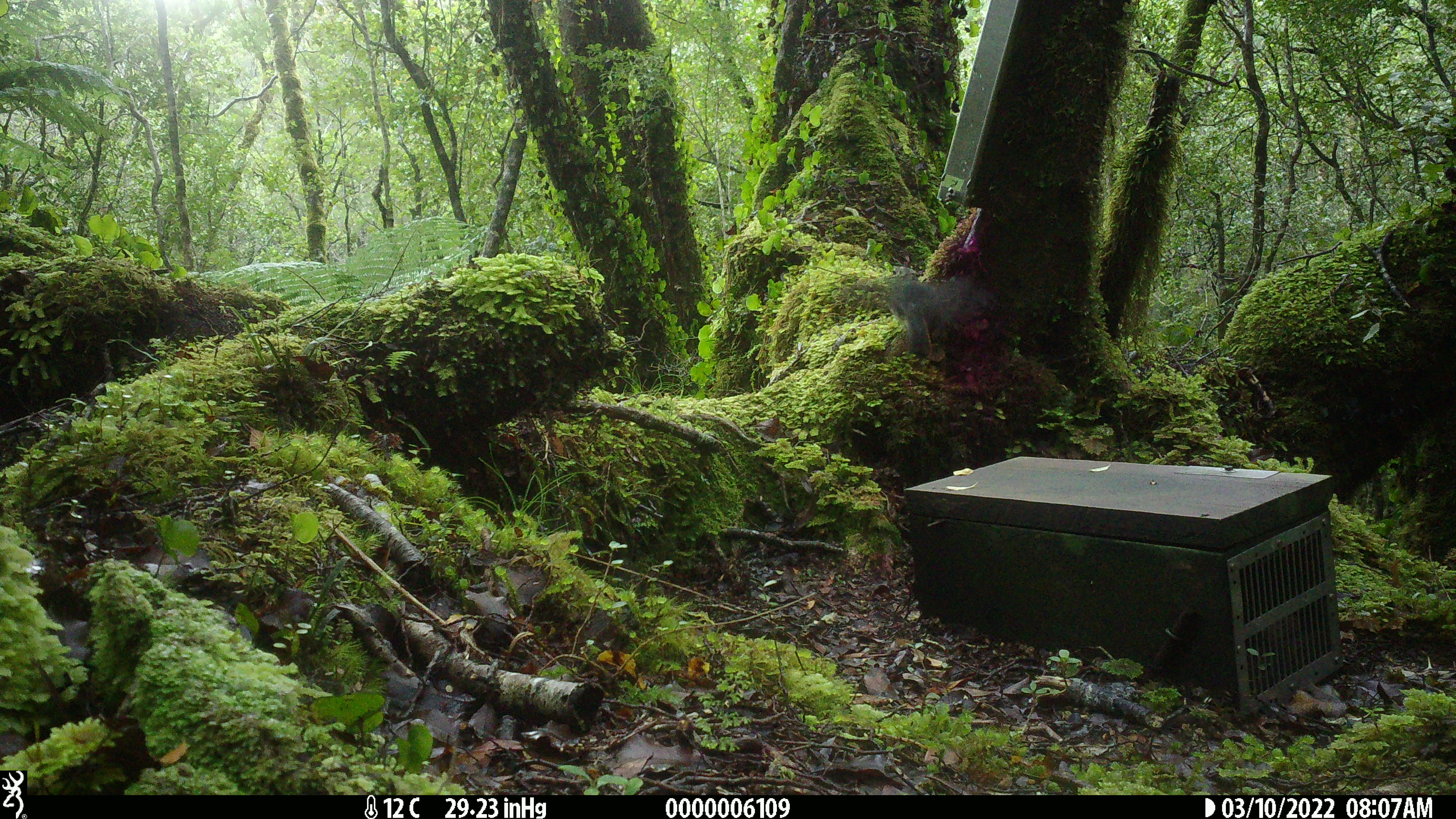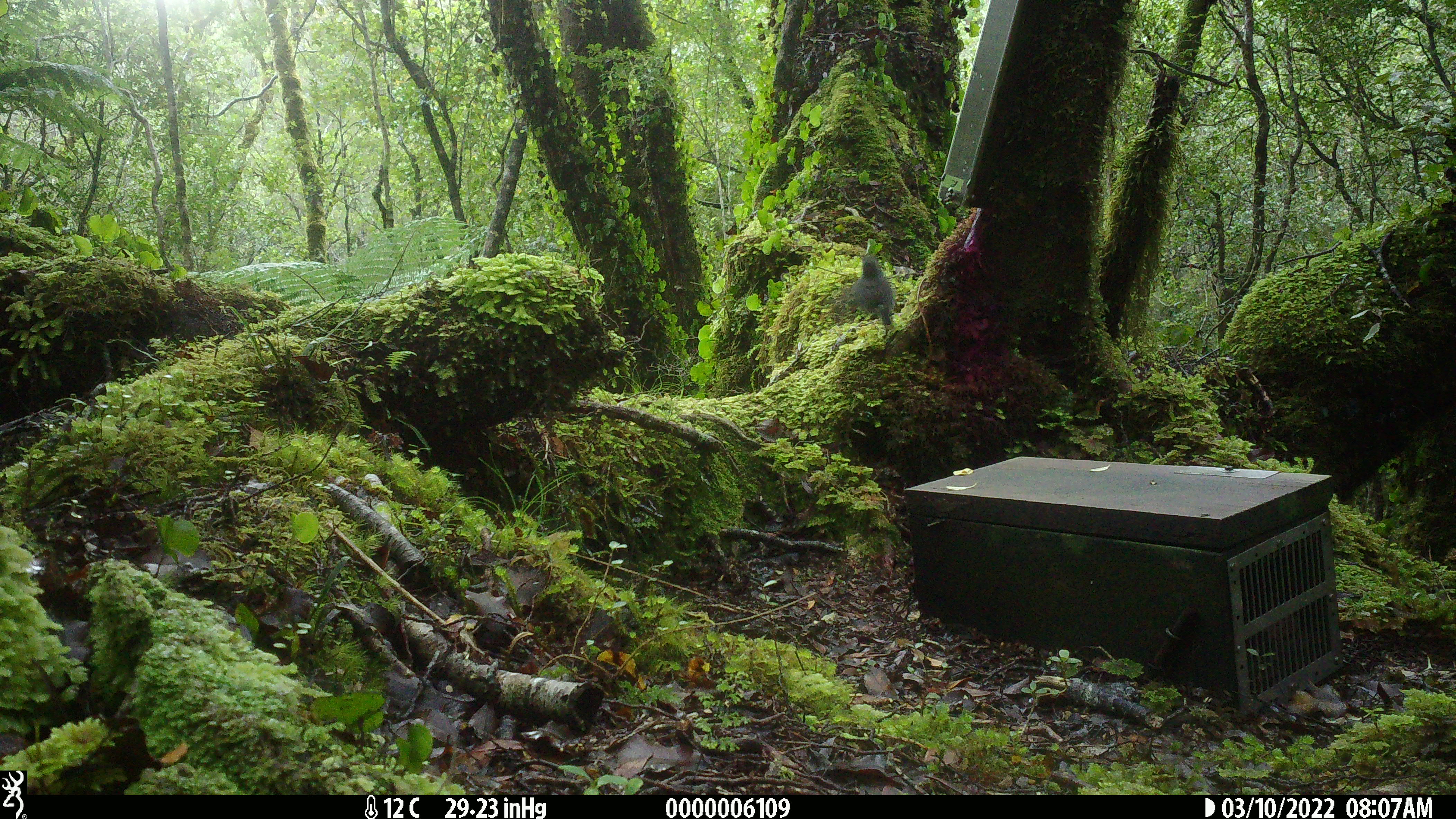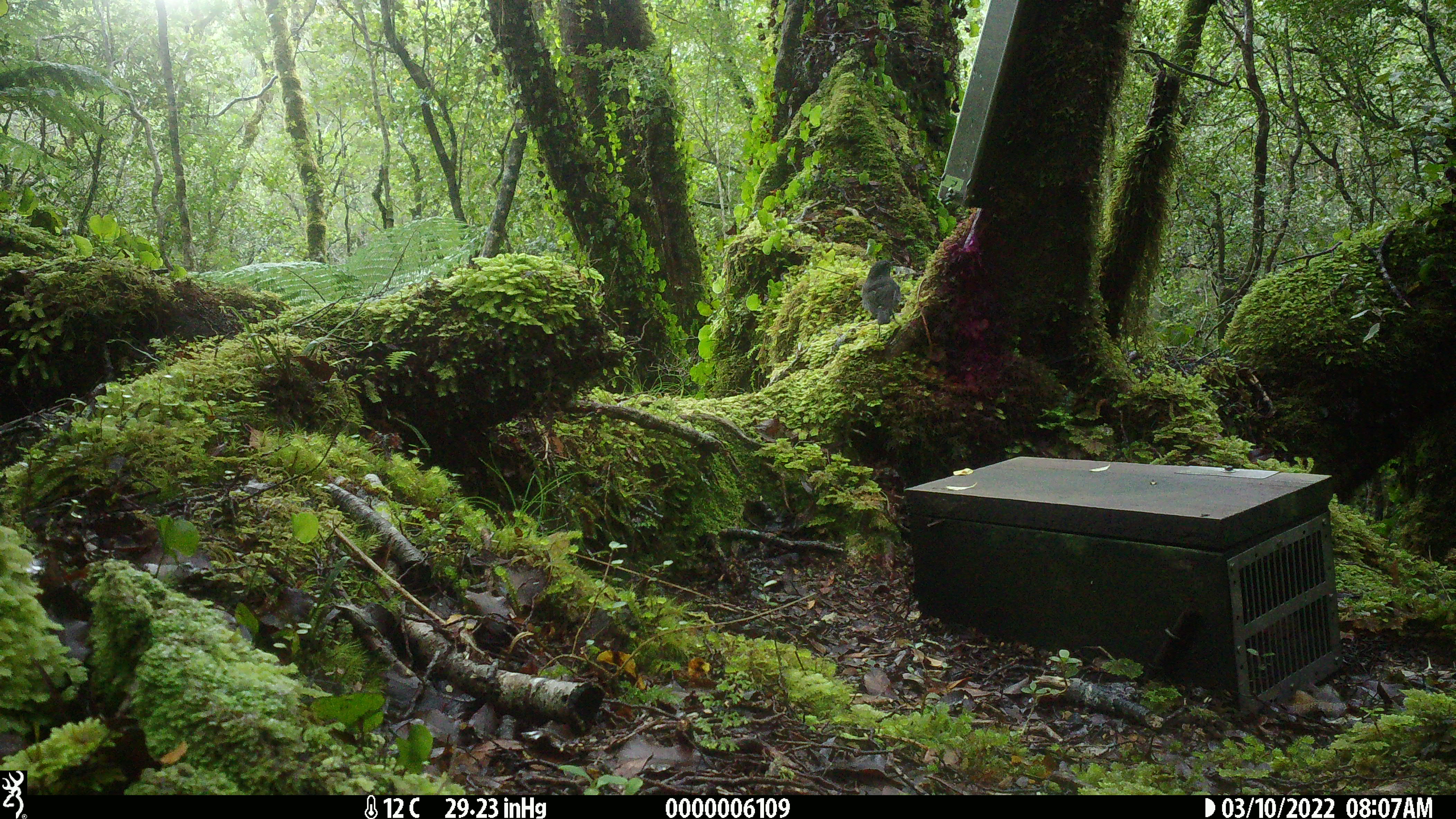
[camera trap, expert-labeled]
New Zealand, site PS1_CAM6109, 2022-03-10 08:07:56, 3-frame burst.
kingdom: Animalia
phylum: Chordata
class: Aves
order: Passeriformes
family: Petroicidae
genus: Petroica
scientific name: Petroica macrocephala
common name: tomtit